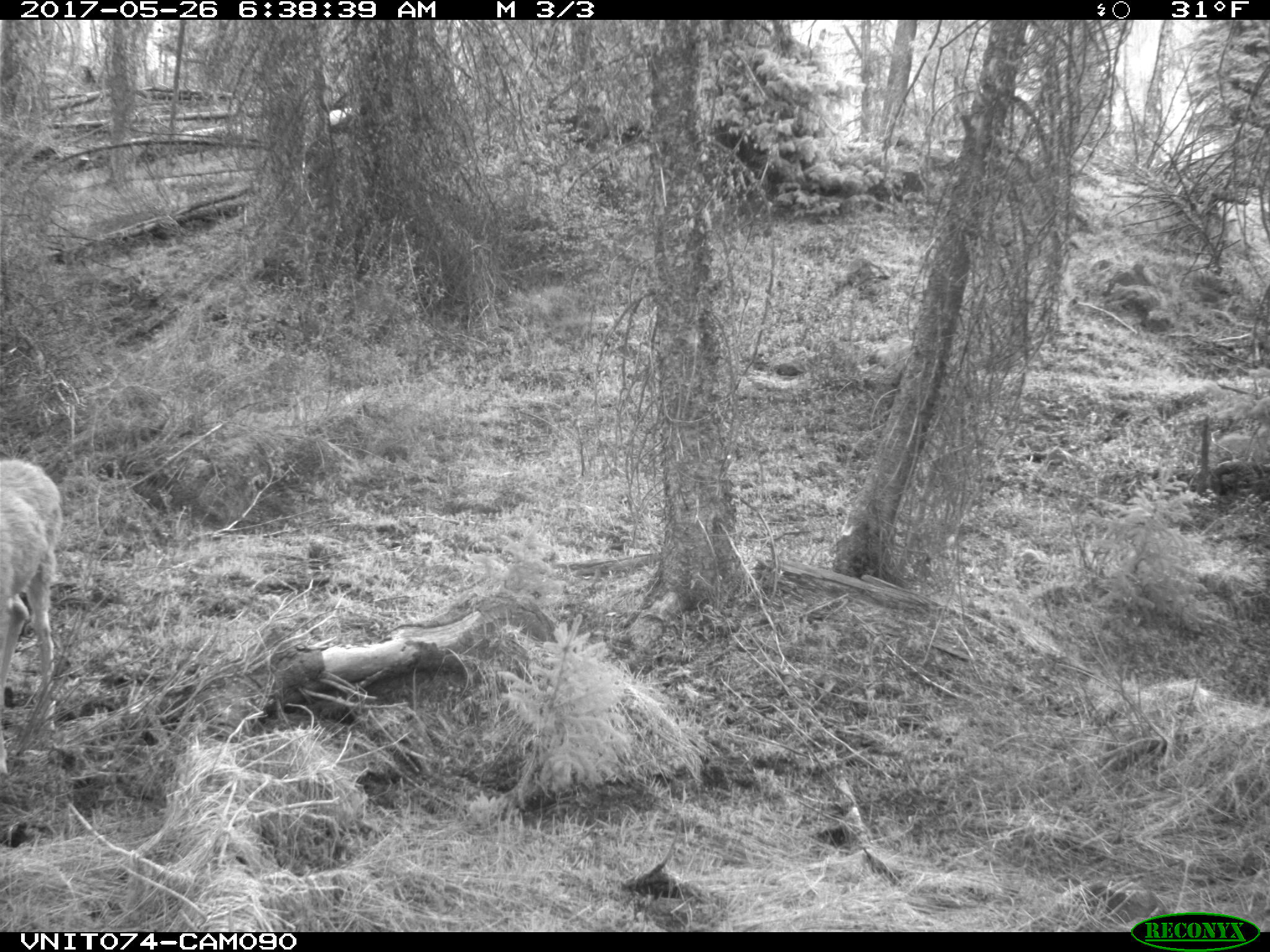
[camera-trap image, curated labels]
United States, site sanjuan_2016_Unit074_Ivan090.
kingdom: Animalia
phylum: Chordata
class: Mammalia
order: Artiodactyla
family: Cervidae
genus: Odocoileus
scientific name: Odocoileus hemionus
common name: mule deer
Odocoileus hemionus (mule deer).